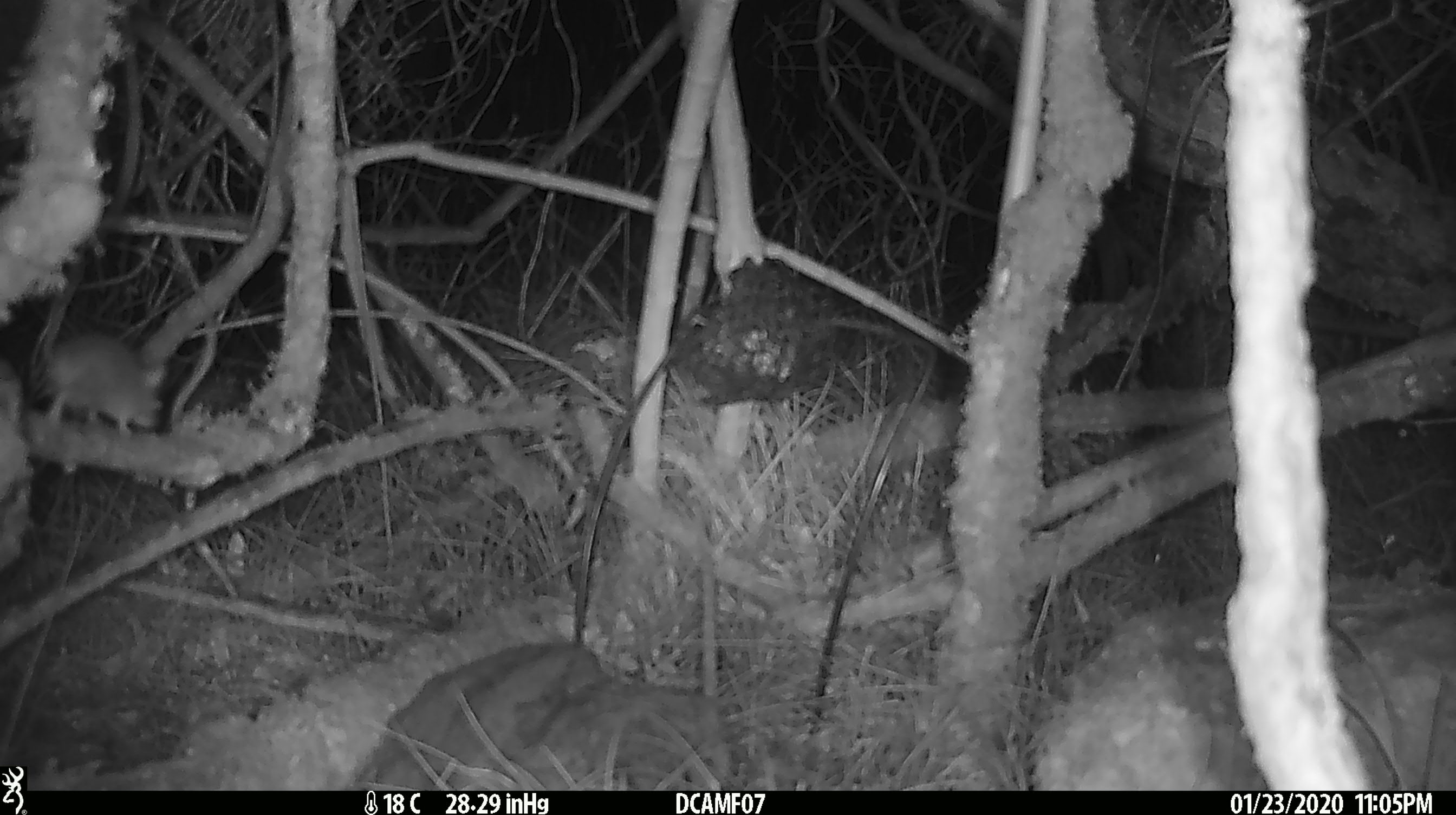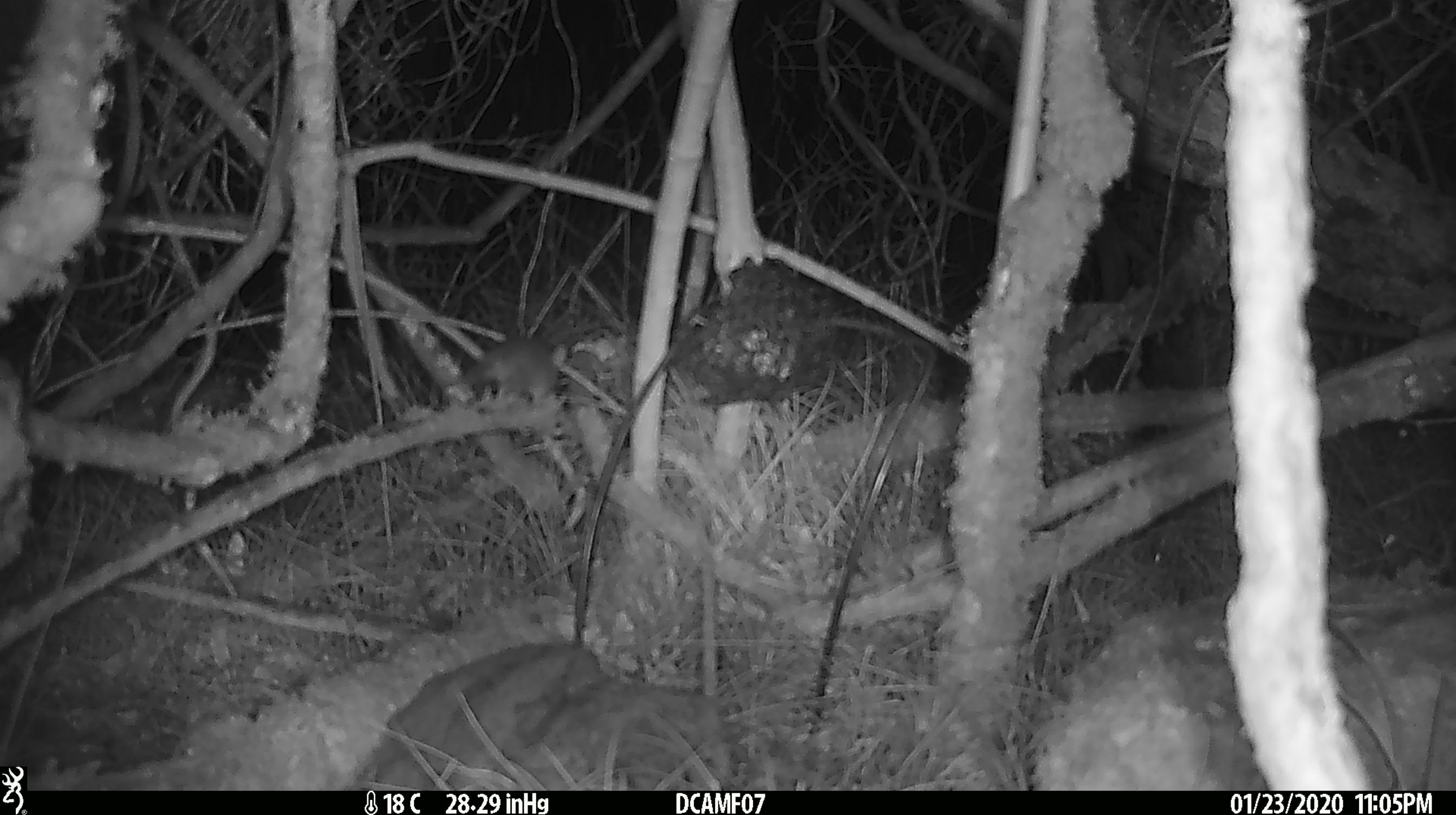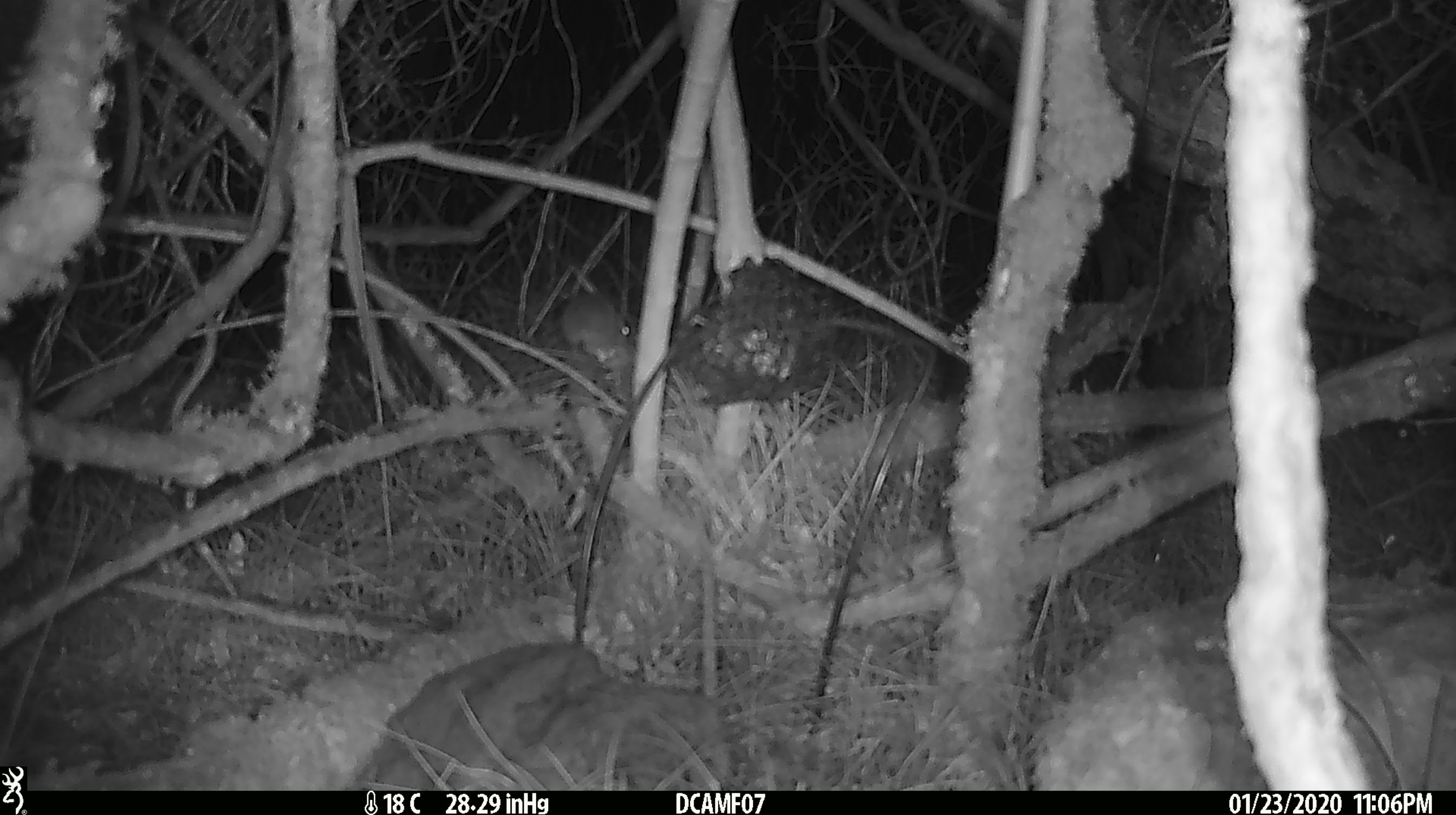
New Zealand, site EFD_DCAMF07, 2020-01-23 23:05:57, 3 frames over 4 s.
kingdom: Animalia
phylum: Chordata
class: Mammalia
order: Rodentia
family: Muridae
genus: Mus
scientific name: Mus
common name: mouse